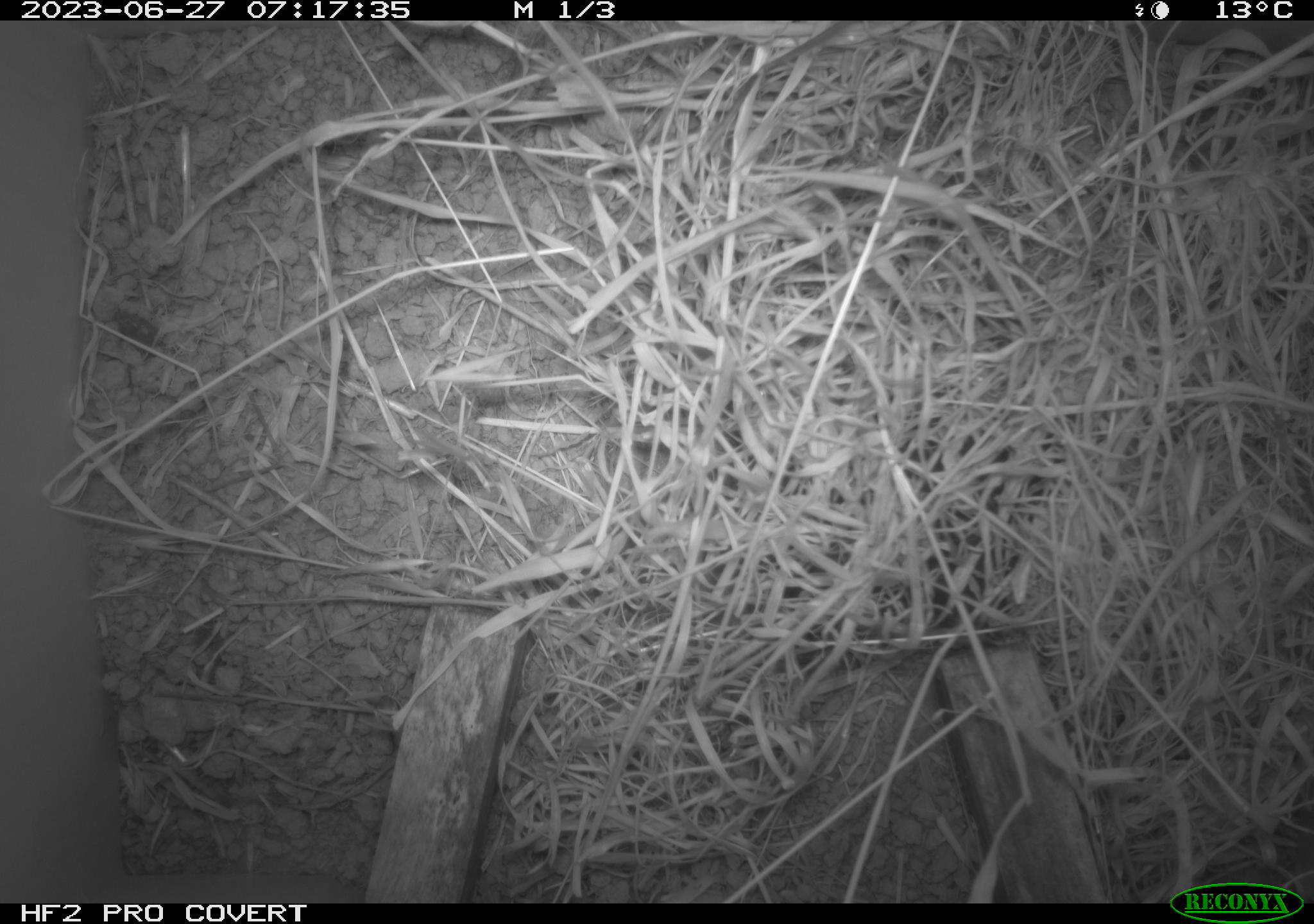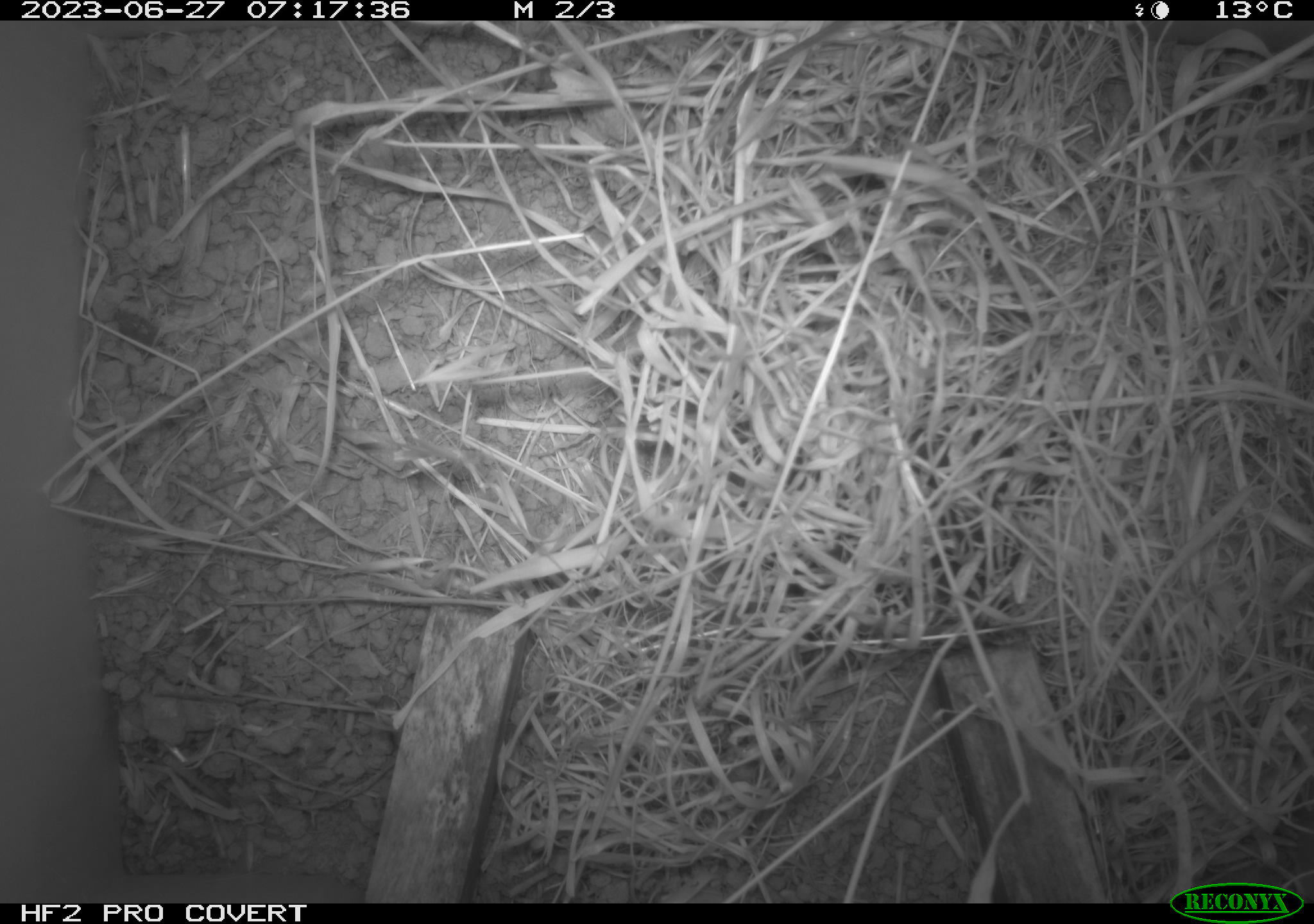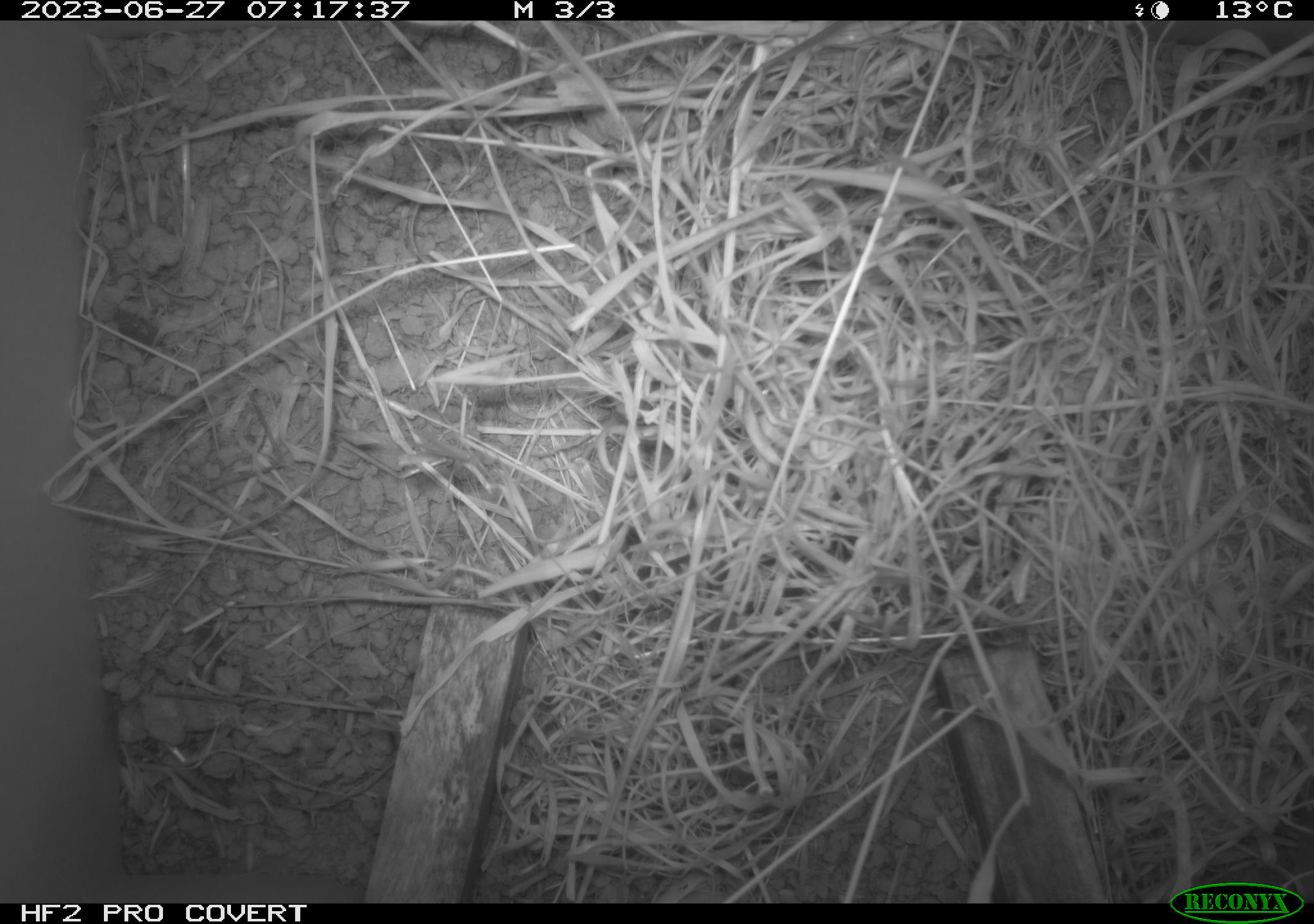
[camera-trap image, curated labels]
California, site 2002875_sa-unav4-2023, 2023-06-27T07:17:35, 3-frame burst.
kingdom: Animalia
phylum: Chordata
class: Mammalia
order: Rodentia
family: Cricetidae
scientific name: Arvicolinae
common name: voles, lemmings, and muskrats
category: arvicolinae subfamily